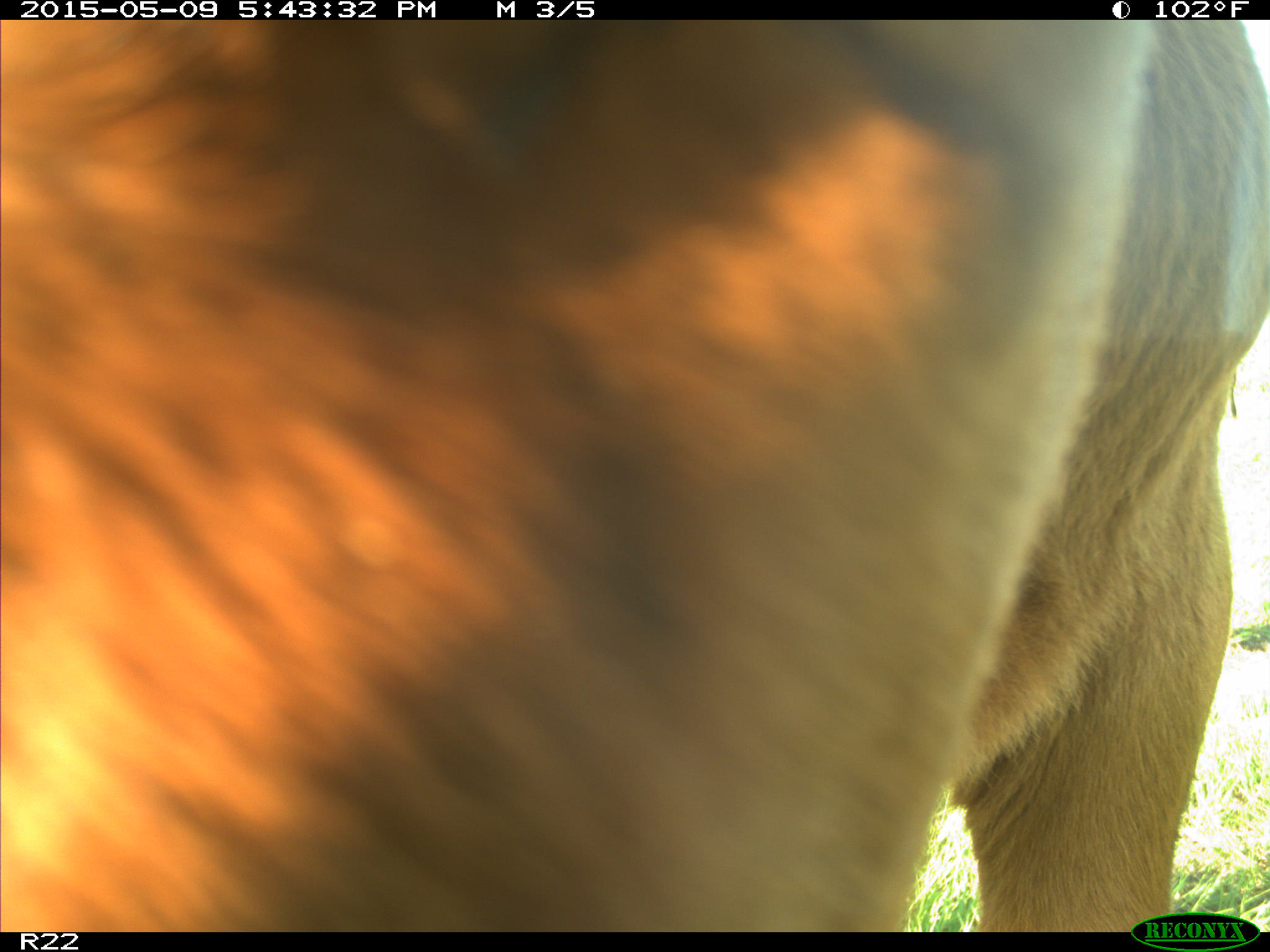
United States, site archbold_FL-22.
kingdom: Animalia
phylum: Chordata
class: Mammalia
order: Artiodactyla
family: Bovidae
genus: Bos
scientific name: Bos taurus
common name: domestic cow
Bos taurus (domestic cow).